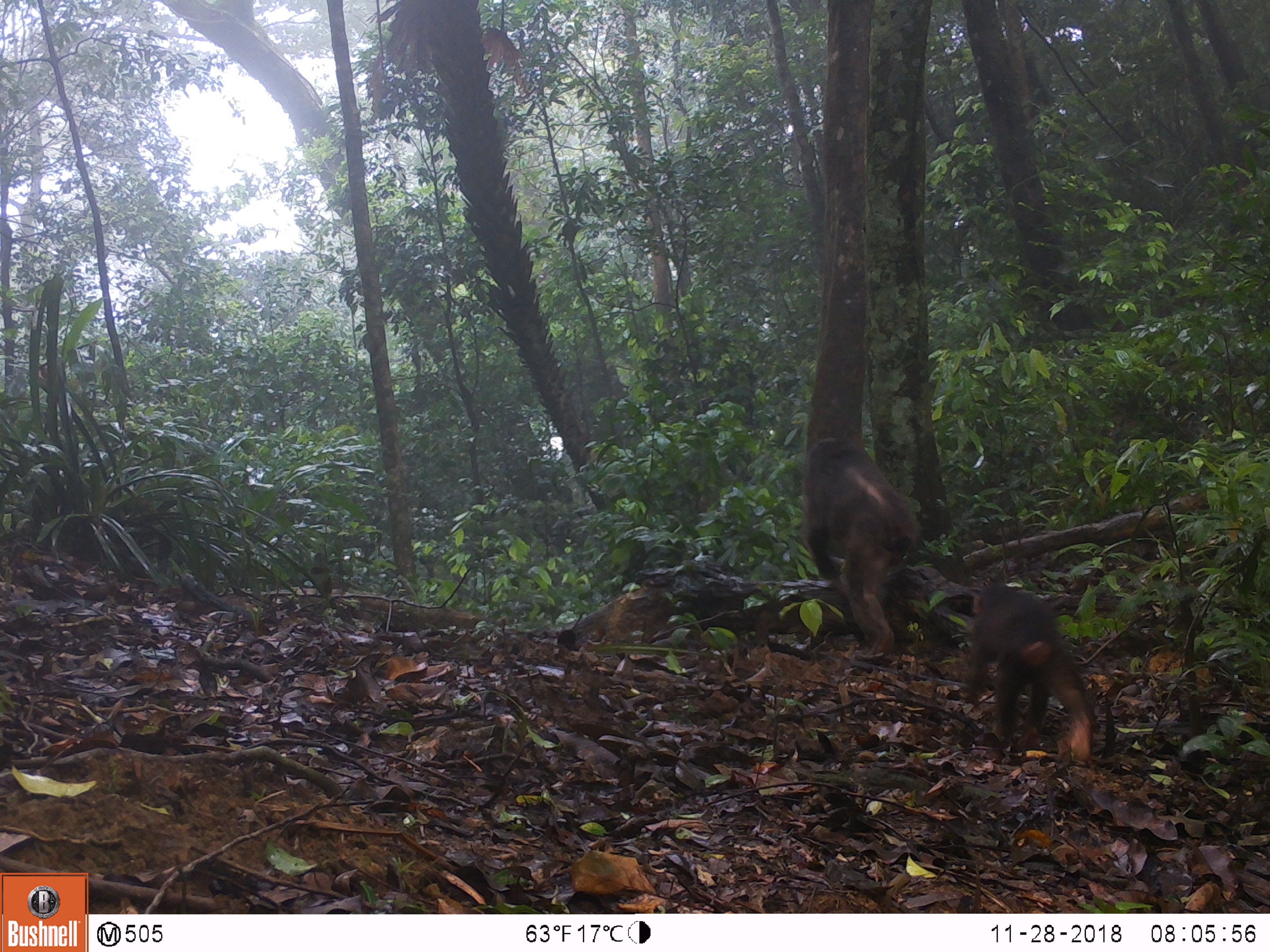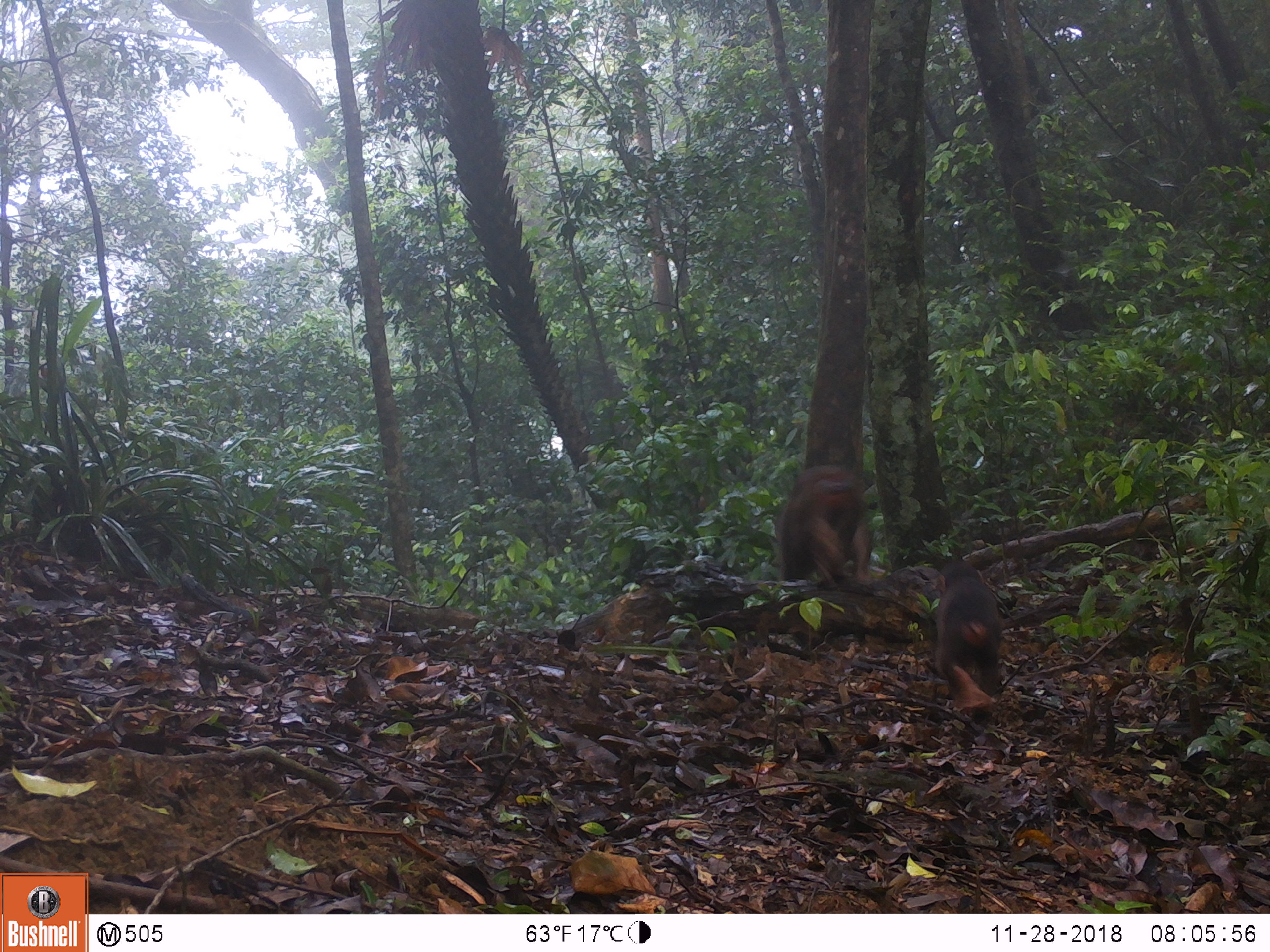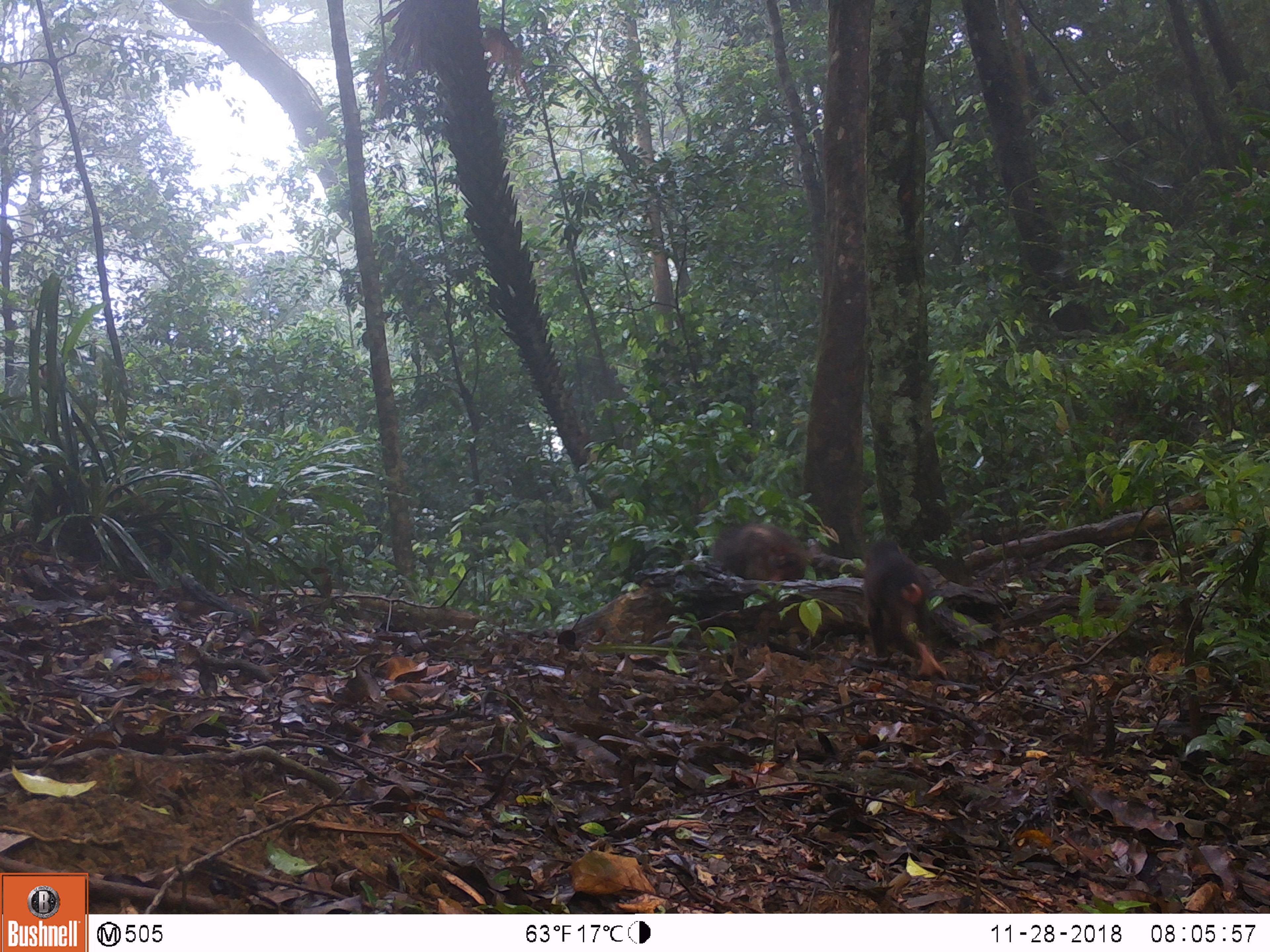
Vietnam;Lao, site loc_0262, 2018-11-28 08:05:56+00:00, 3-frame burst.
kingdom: Animalia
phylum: Chordata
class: Mammalia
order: Primates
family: Cercopithecidae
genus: Macaca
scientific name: Macaca arctoides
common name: stump-tailed macaque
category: stump tailed macaque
Stump tailed macaque (stump-tailed macaque) (Macaca arctoides). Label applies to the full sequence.